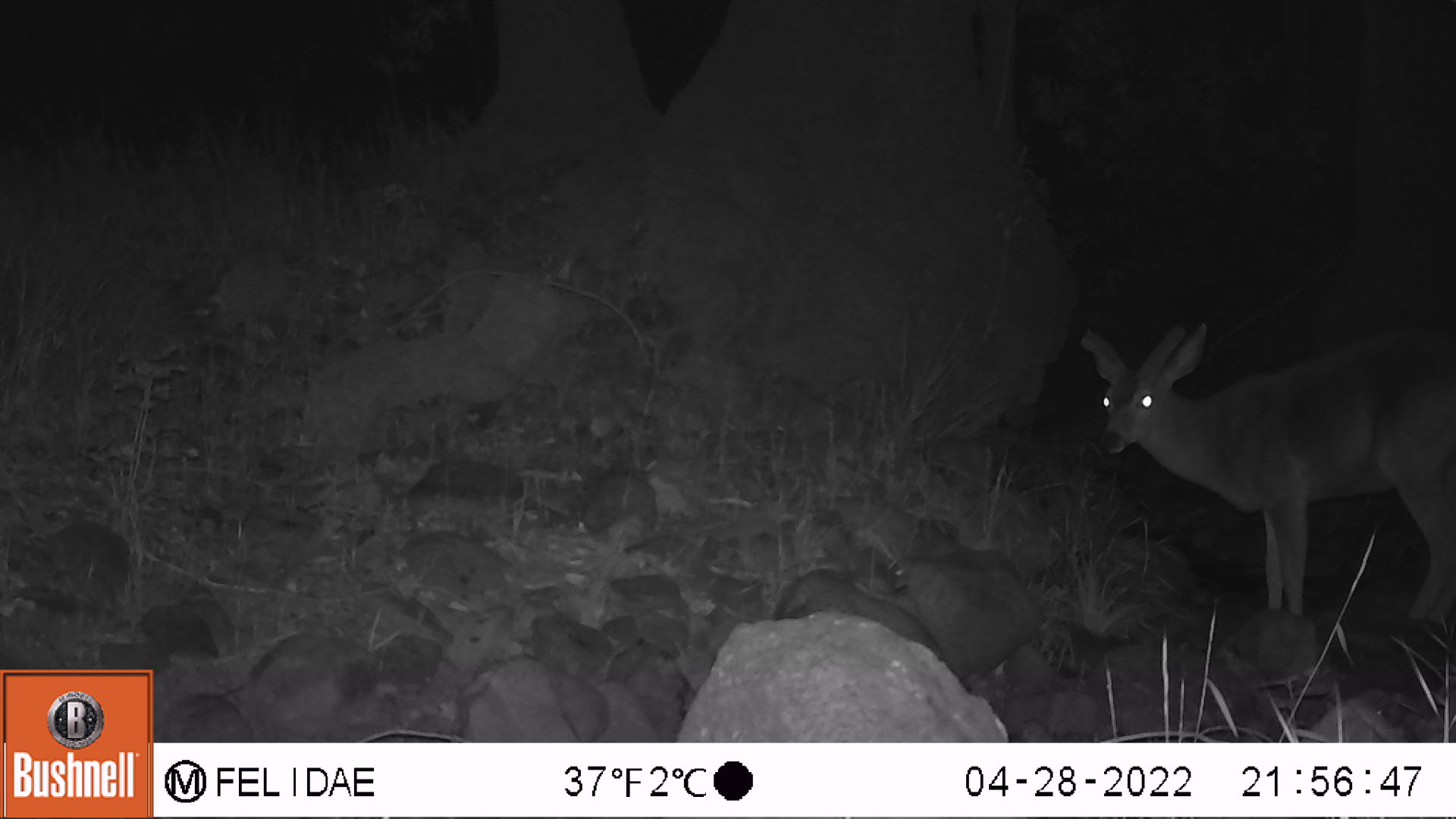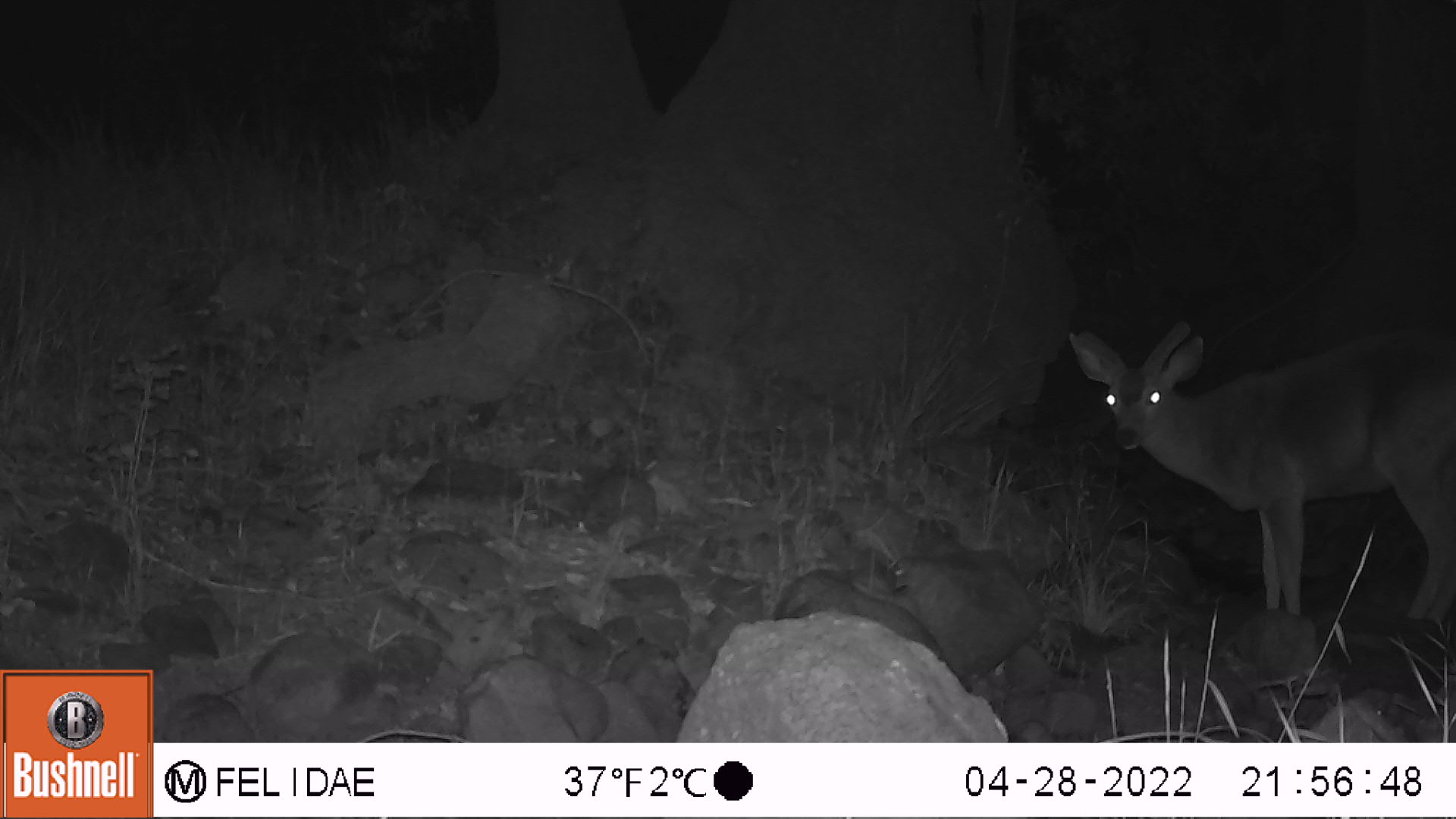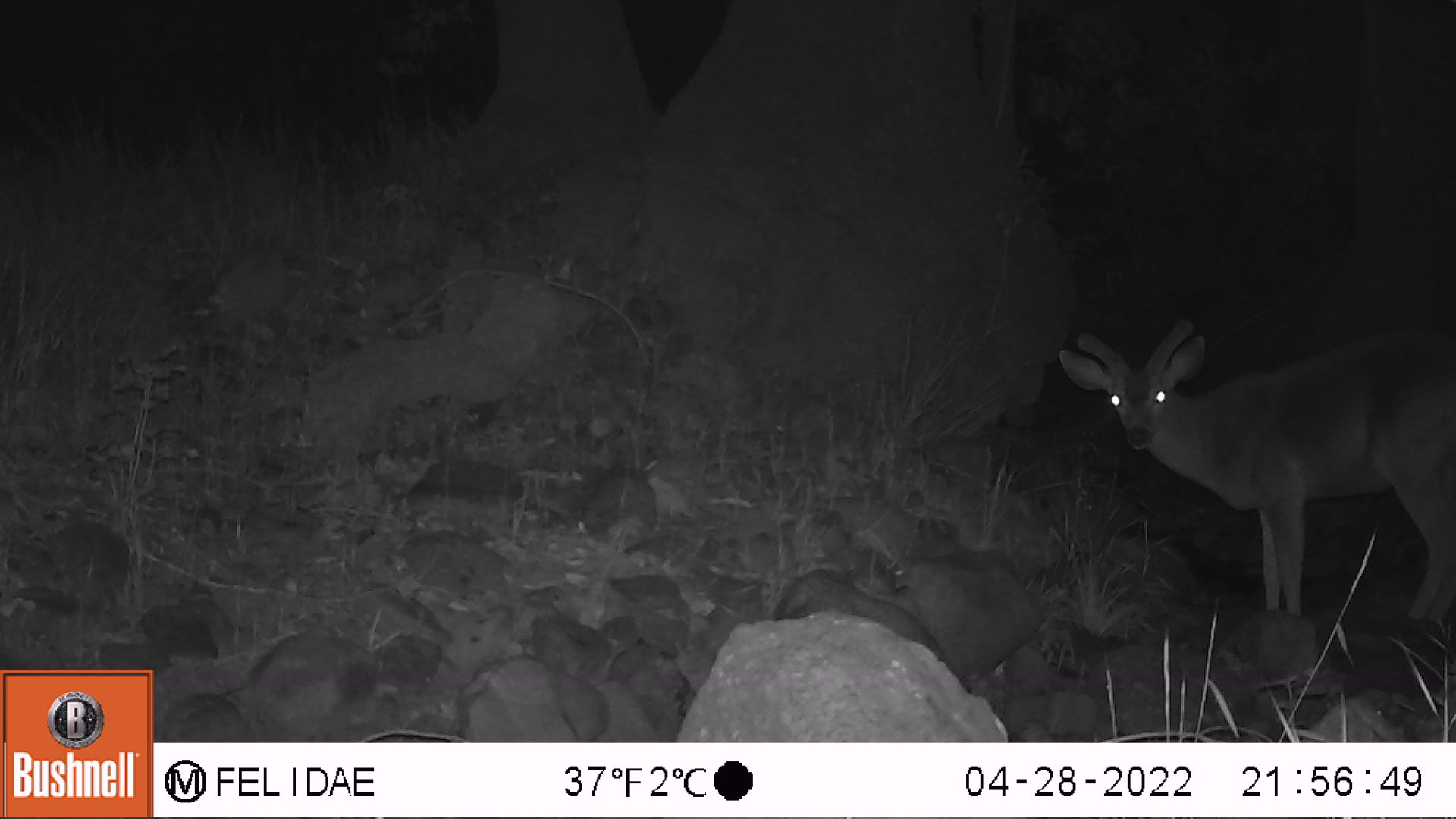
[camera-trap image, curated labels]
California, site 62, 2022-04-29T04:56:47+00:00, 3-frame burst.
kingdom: Animalia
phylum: Chordata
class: Mammalia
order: Artiodactyla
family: Cervidae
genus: Odocoileus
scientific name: Odocoileus hemionus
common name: mule deer